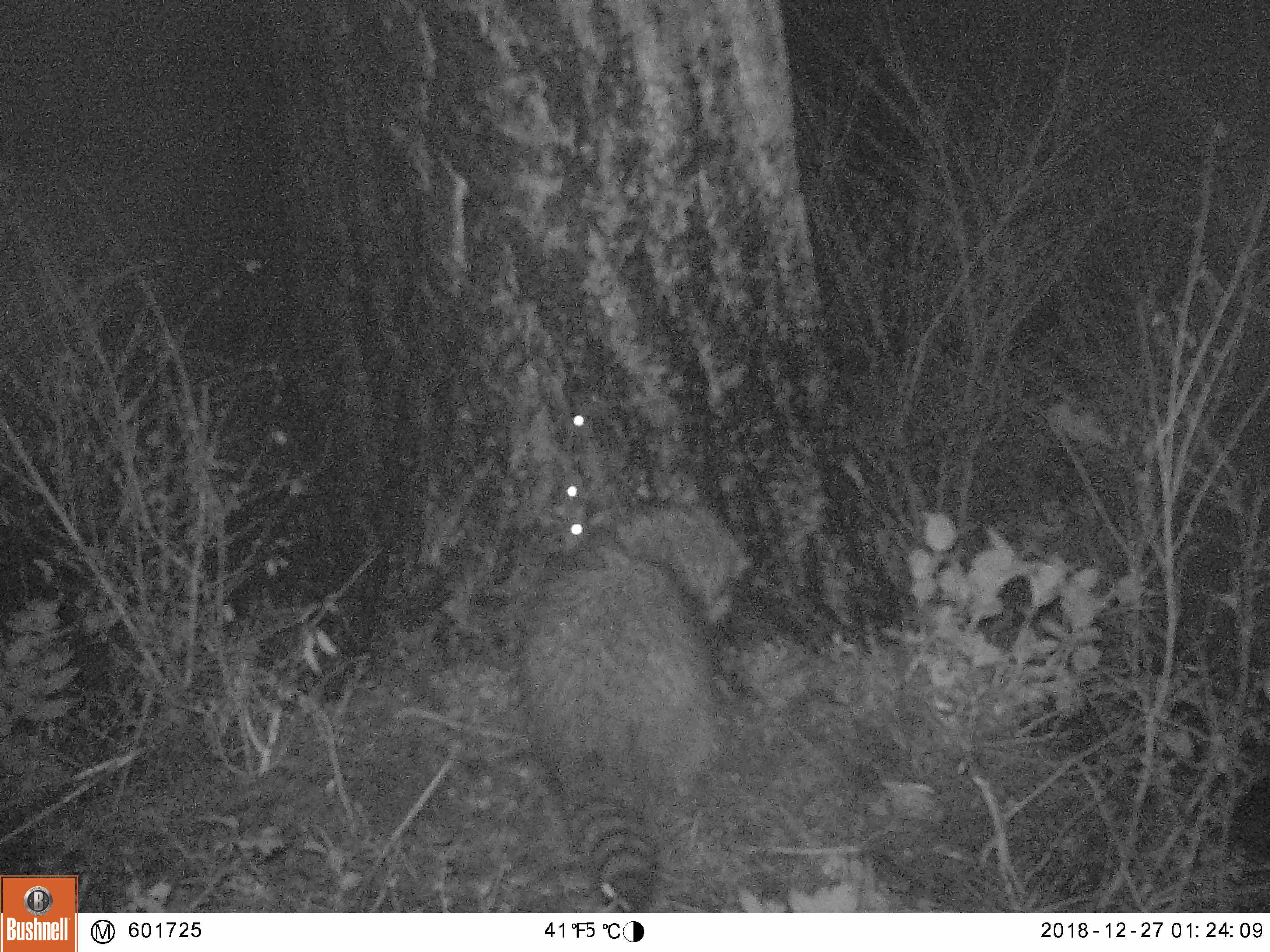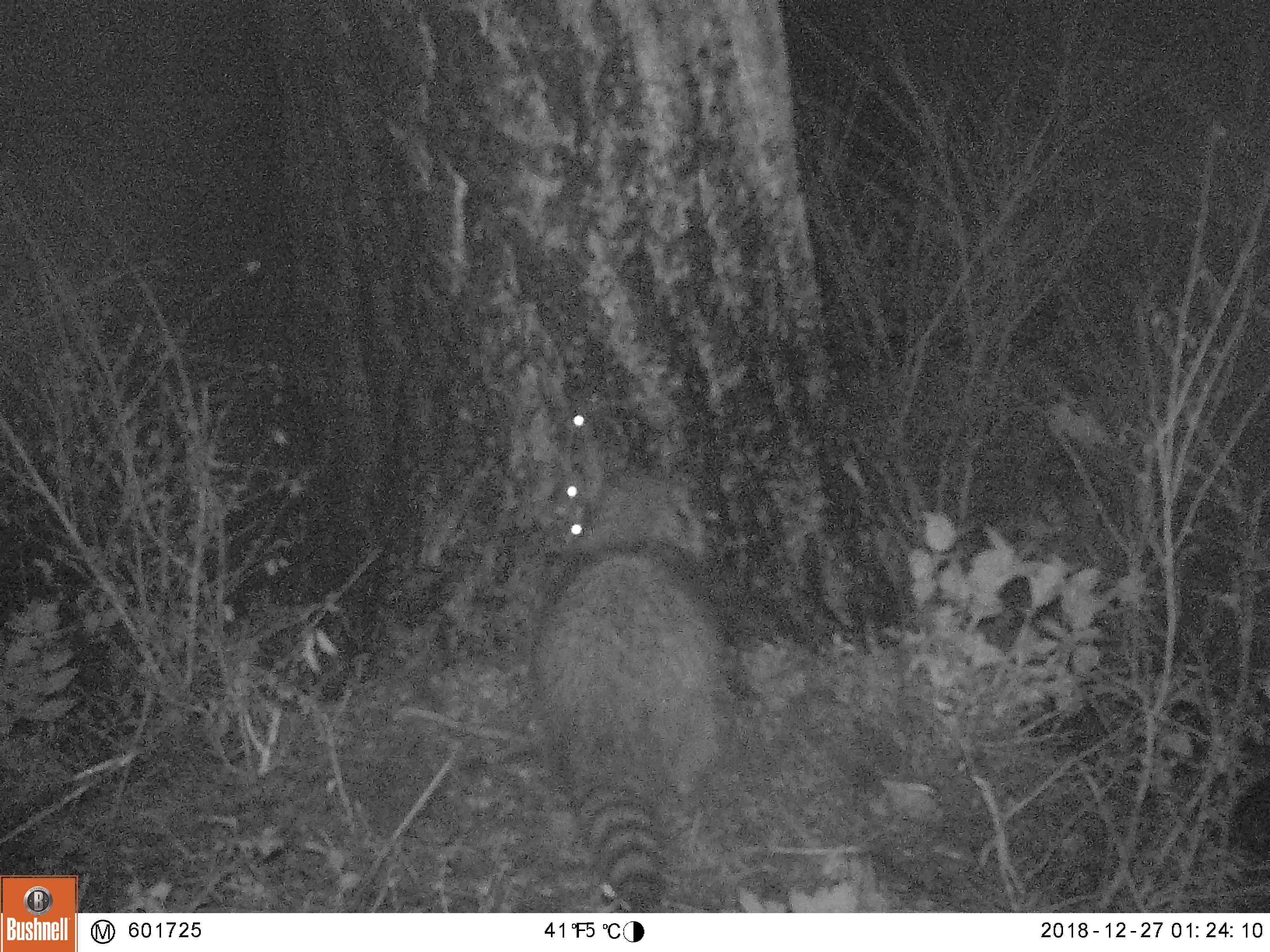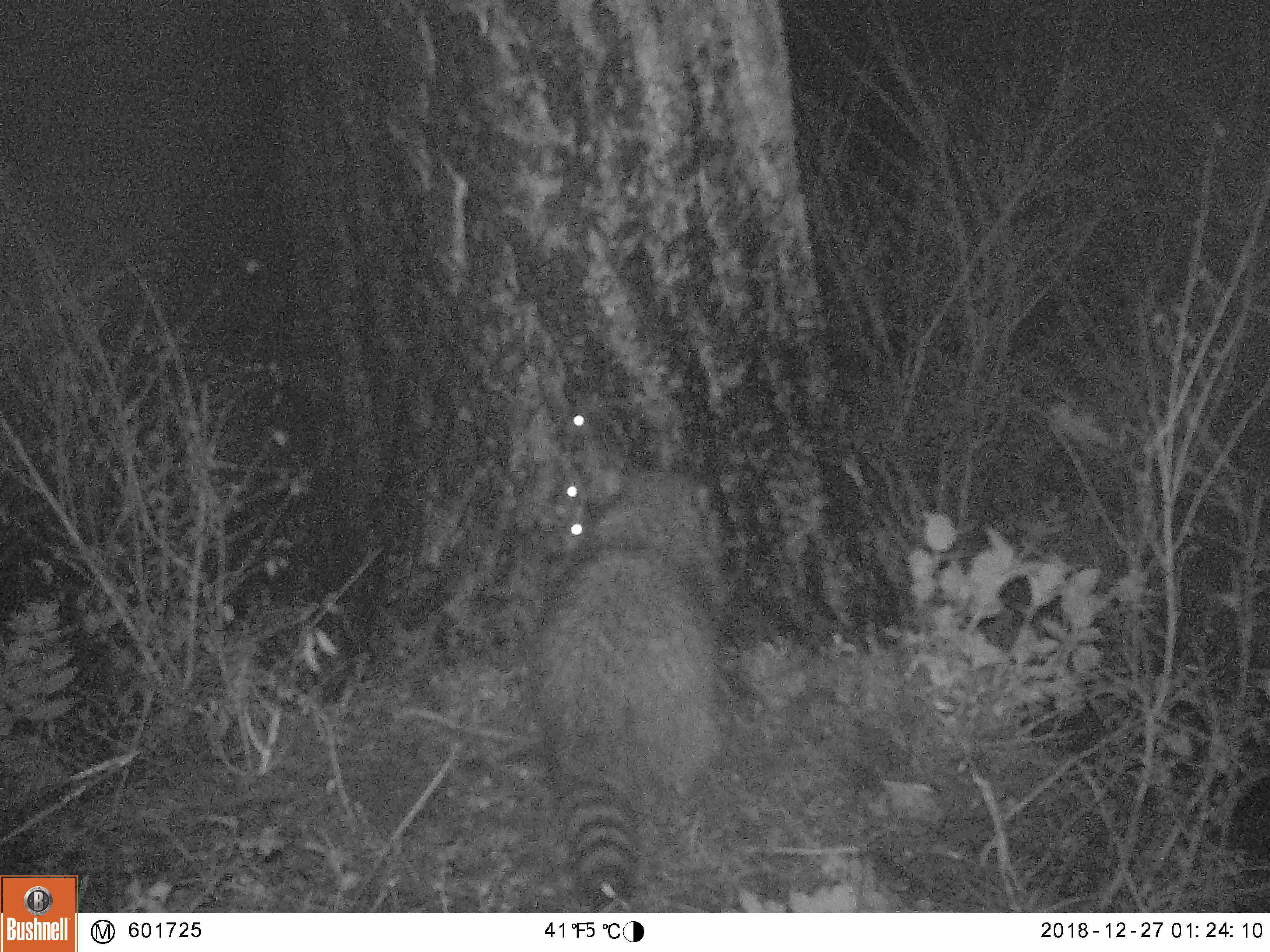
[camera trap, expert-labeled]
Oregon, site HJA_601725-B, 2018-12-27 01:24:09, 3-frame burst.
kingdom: Animalia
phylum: Chordata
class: Mammalia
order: Carnivora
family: Procyonidae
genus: Procyon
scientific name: Procyon lotor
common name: northern raccoon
Northern raccoon (Procyon lotor).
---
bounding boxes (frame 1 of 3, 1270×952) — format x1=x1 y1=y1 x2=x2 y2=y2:
northern raccoon: x1=495 y1=456 x2=787 y2=906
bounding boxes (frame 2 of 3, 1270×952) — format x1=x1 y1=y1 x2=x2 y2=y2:
northern raccoon: x1=509 y1=452 x2=759 y2=906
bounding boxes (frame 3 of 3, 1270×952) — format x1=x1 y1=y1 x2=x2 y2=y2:
northern raccoon: x1=493 y1=449 x2=755 y2=912